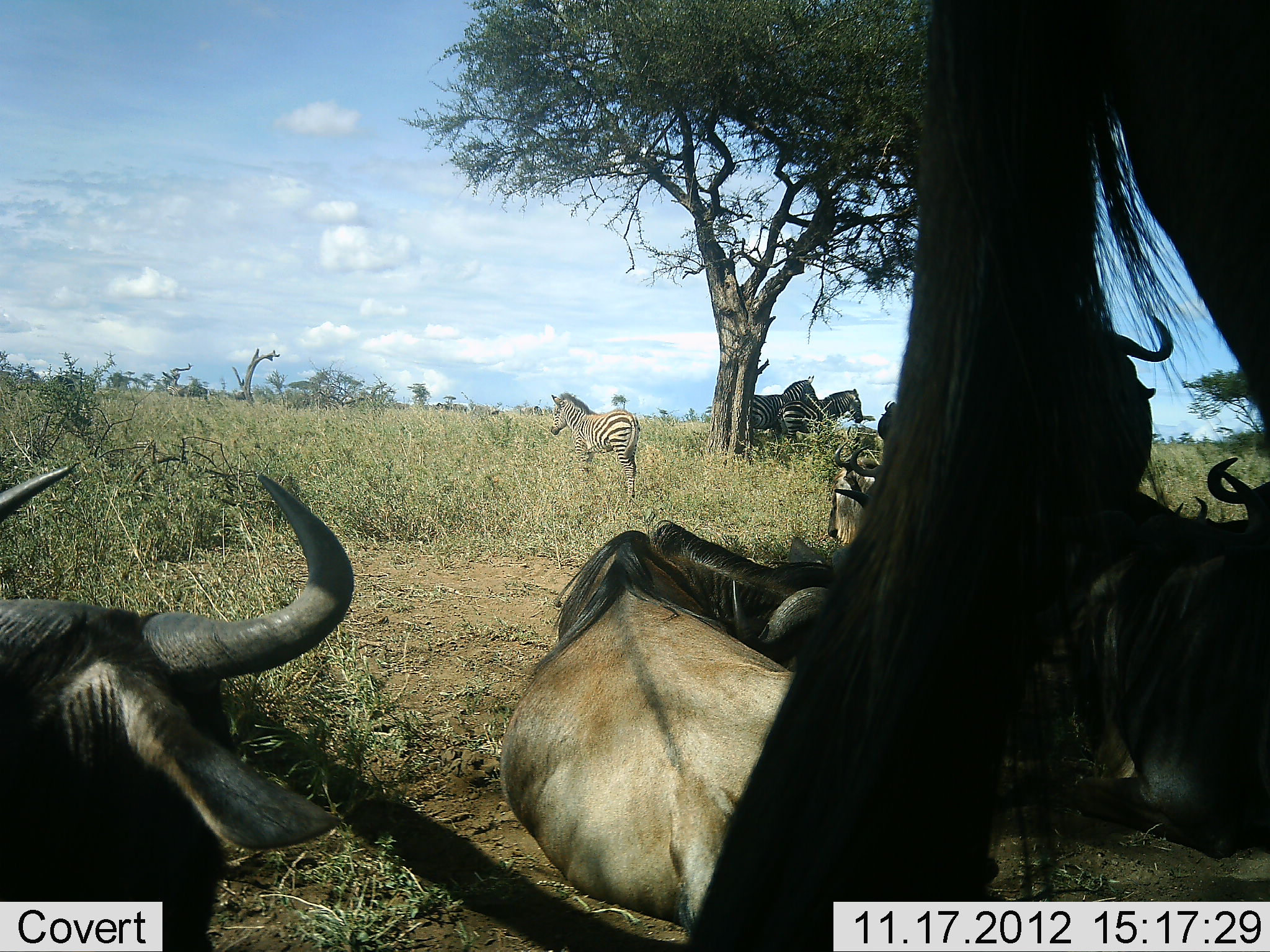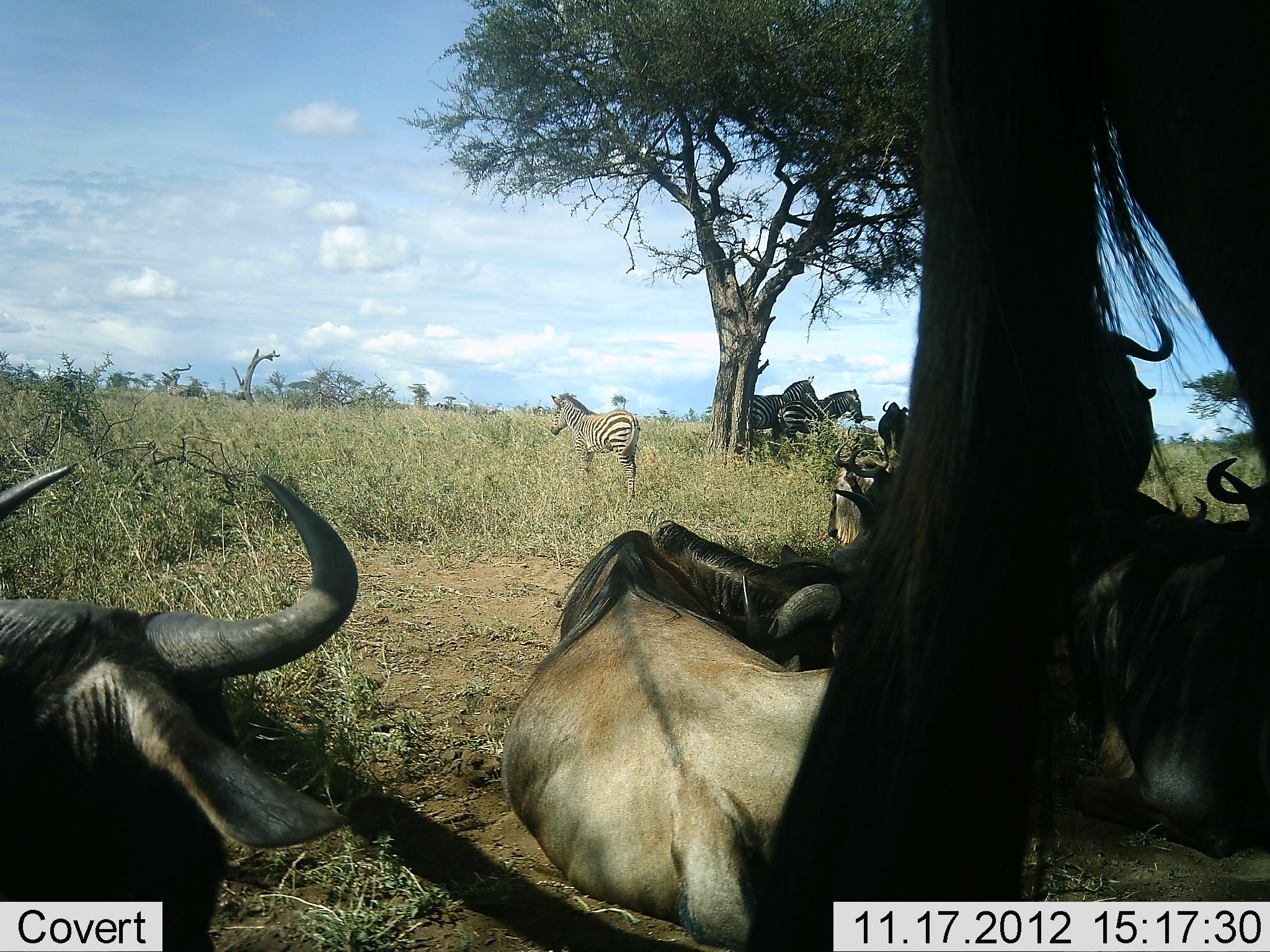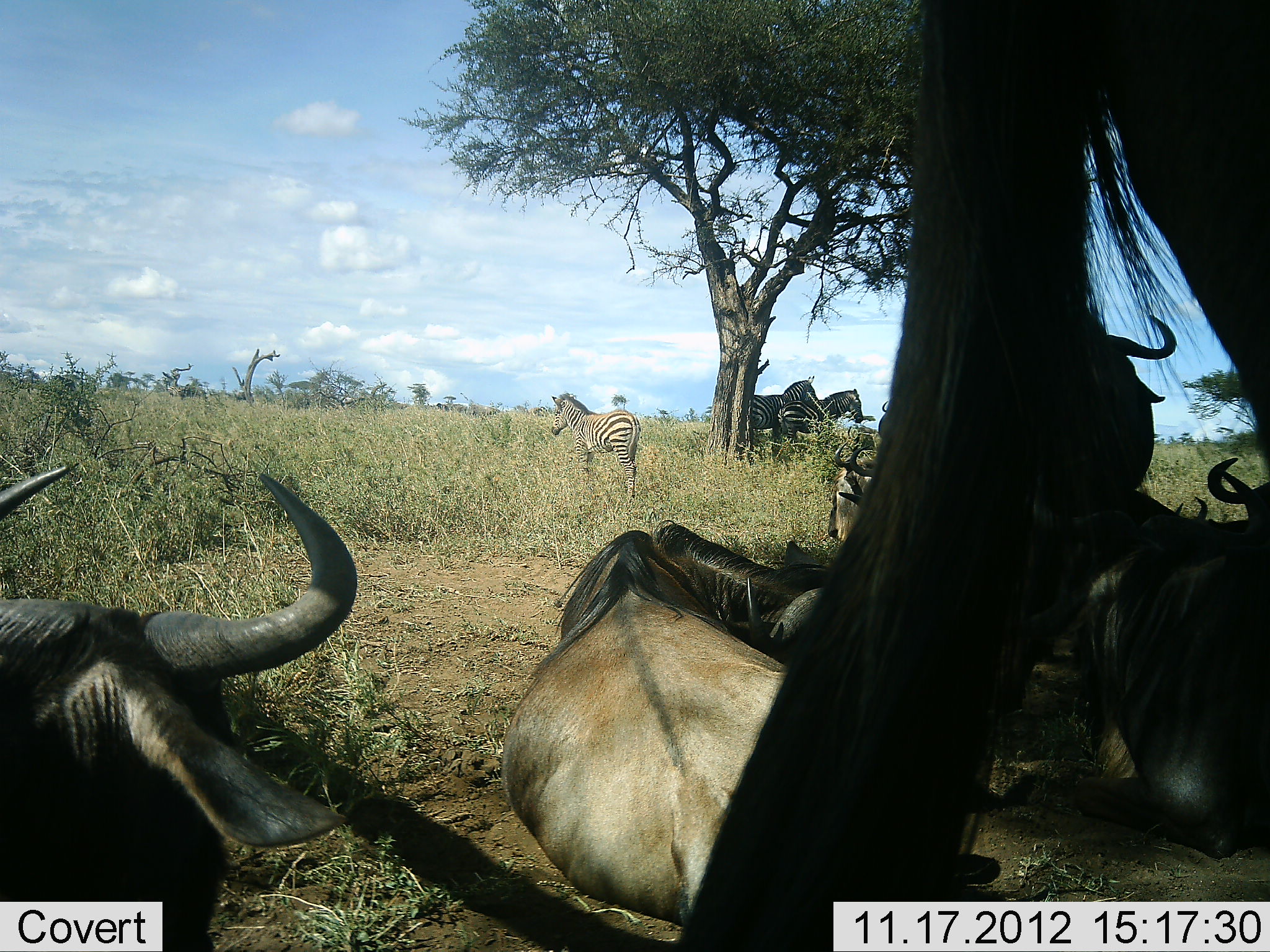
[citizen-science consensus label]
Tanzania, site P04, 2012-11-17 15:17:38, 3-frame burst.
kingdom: Animalia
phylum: Chordata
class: Mammalia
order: Artiodactyla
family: Bovidae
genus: Connochaetes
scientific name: Connochaetes taurinus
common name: blue wildebeest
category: wildebeest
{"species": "wildebeest (blue wildebeest) (Connochaetes taurinus)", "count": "7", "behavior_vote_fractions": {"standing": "90%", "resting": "80%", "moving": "0%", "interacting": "0%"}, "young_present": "0%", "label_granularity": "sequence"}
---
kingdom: Animalia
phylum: Chordata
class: Mammalia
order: Perissodactyla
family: Equidae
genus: Equus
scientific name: Equus quagga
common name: plains zebra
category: zebra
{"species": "zebra (plains zebra) (Equus quagga)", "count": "3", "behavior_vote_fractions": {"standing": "100%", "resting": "20%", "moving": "0%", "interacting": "0%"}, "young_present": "20%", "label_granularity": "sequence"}